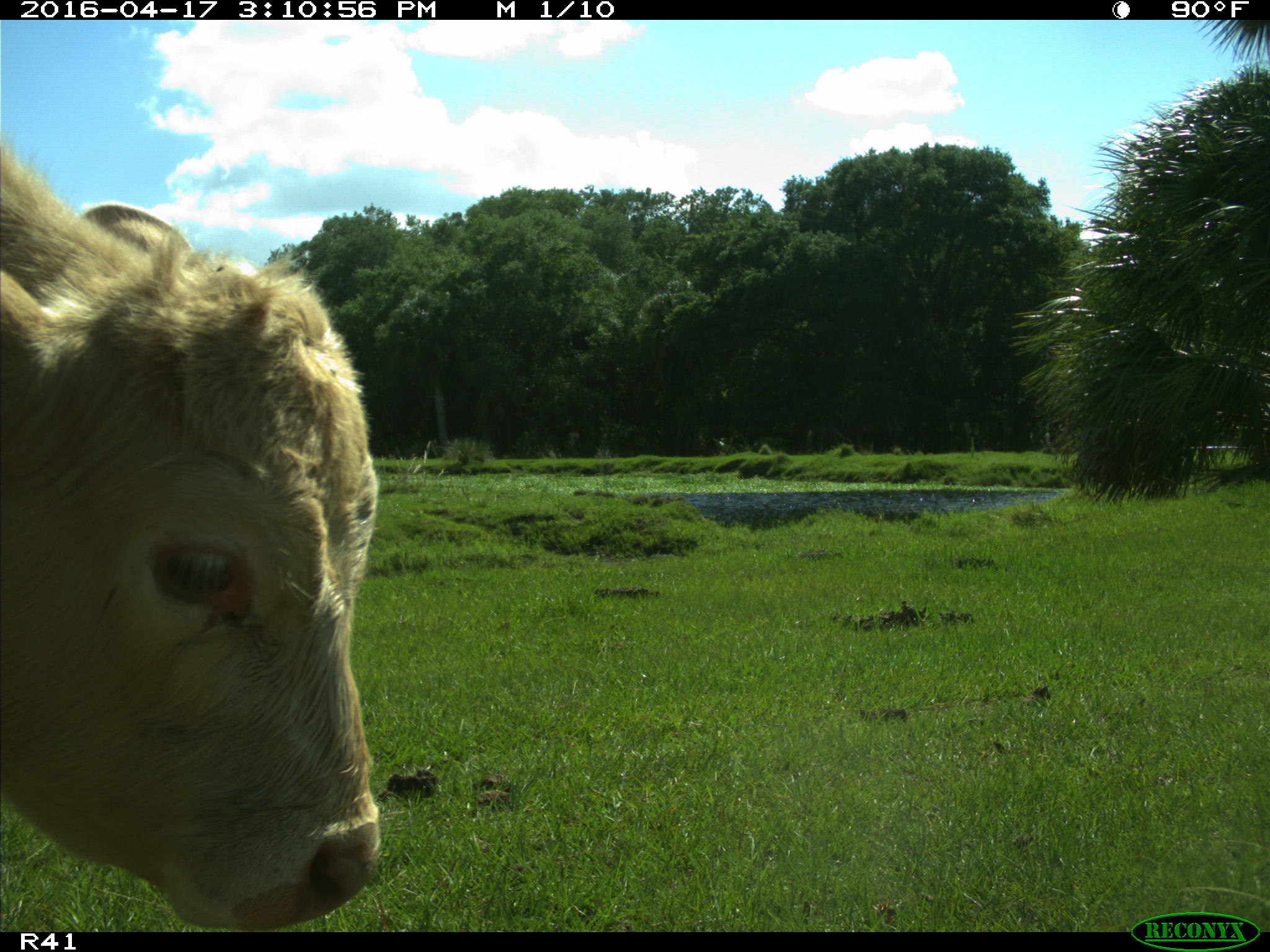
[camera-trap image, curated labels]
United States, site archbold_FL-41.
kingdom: Animalia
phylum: Chordata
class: Mammalia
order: Artiodactyla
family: Bovidae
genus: Bos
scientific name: Bos taurus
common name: domestic cow